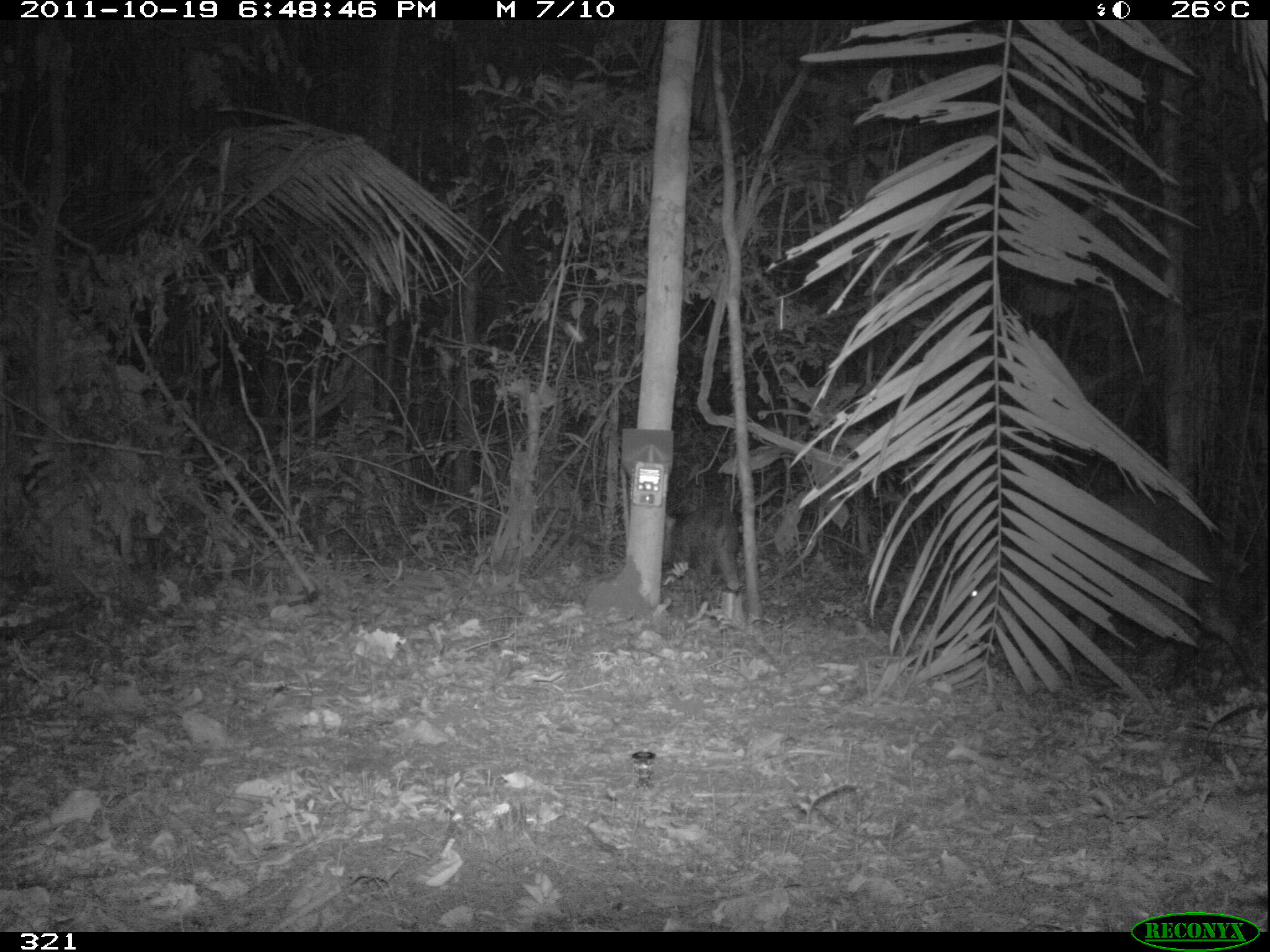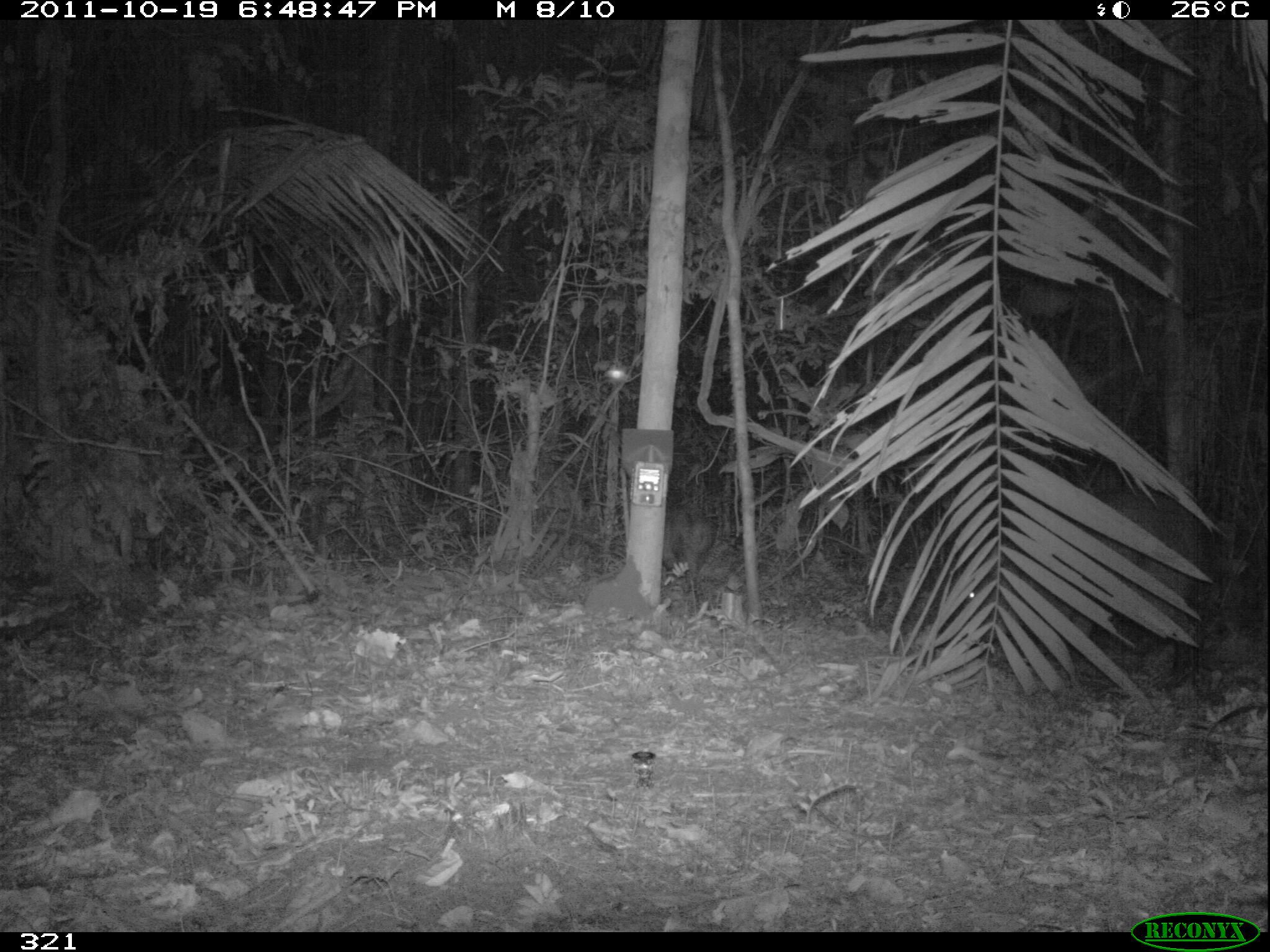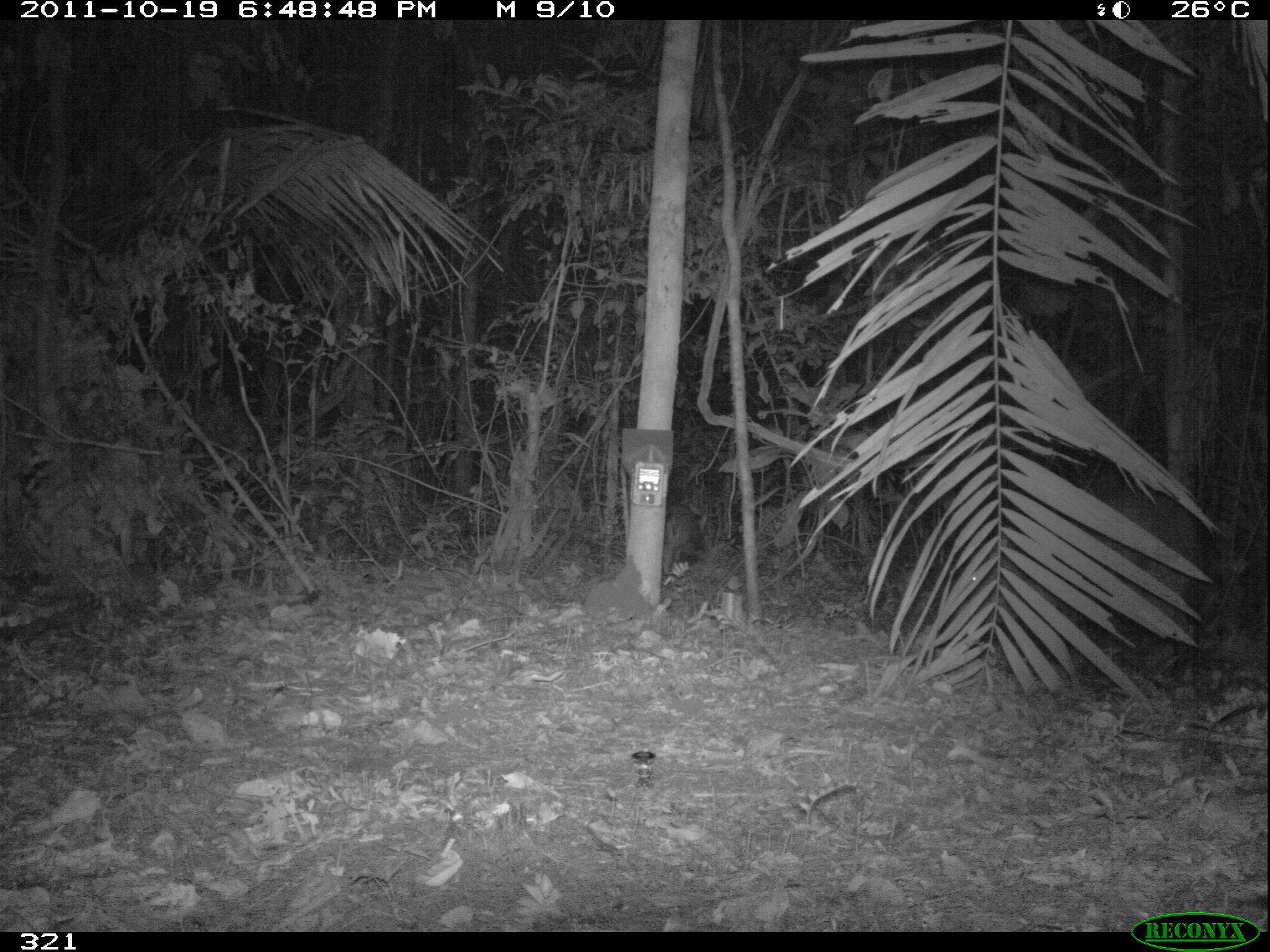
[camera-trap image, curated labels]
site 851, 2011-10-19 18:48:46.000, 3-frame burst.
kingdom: Animalia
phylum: Chordata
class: Mammalia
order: Artiodactyla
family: Tayassuidae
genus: Pecari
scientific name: Pecari tajacu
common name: collared peccary